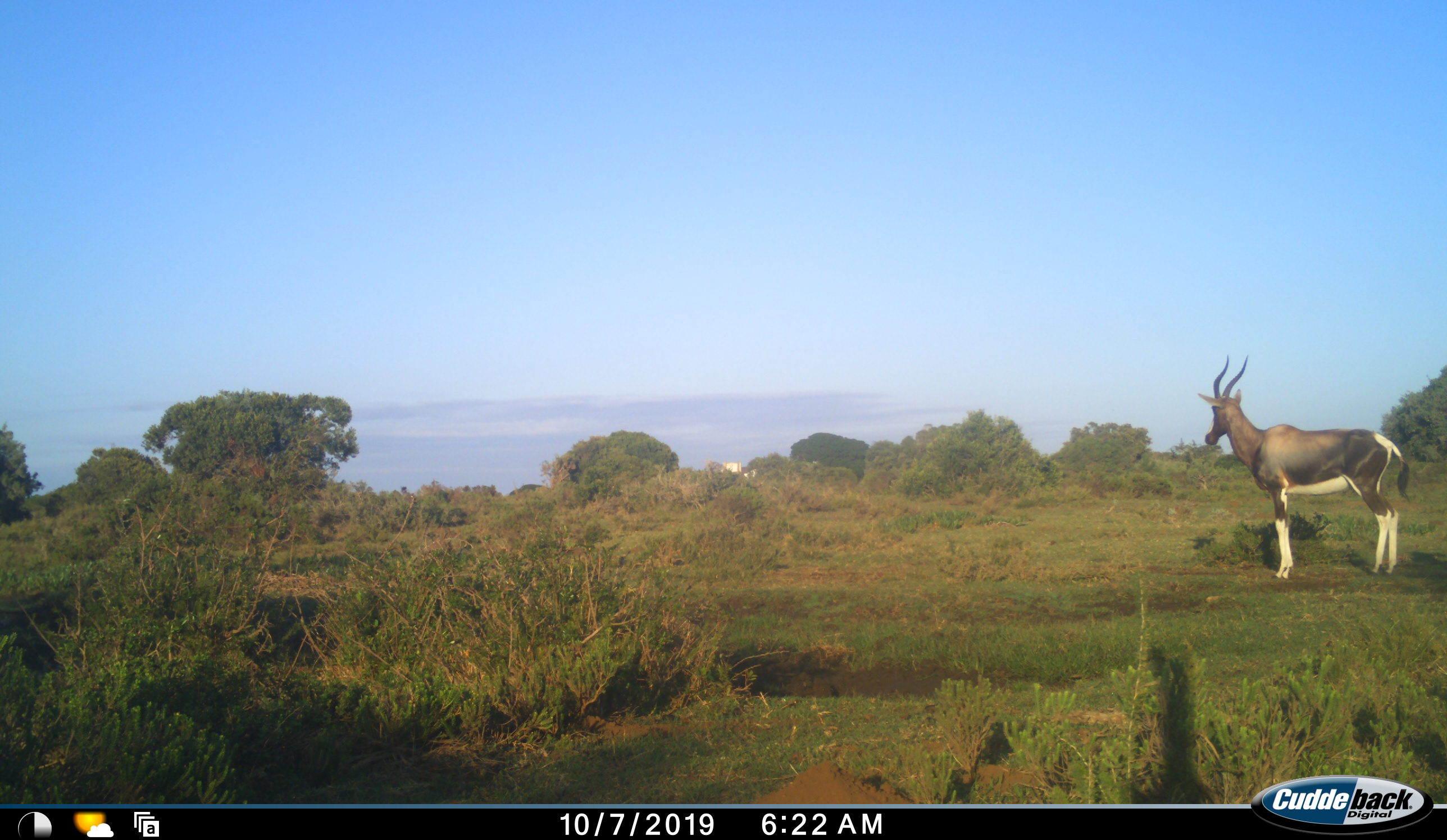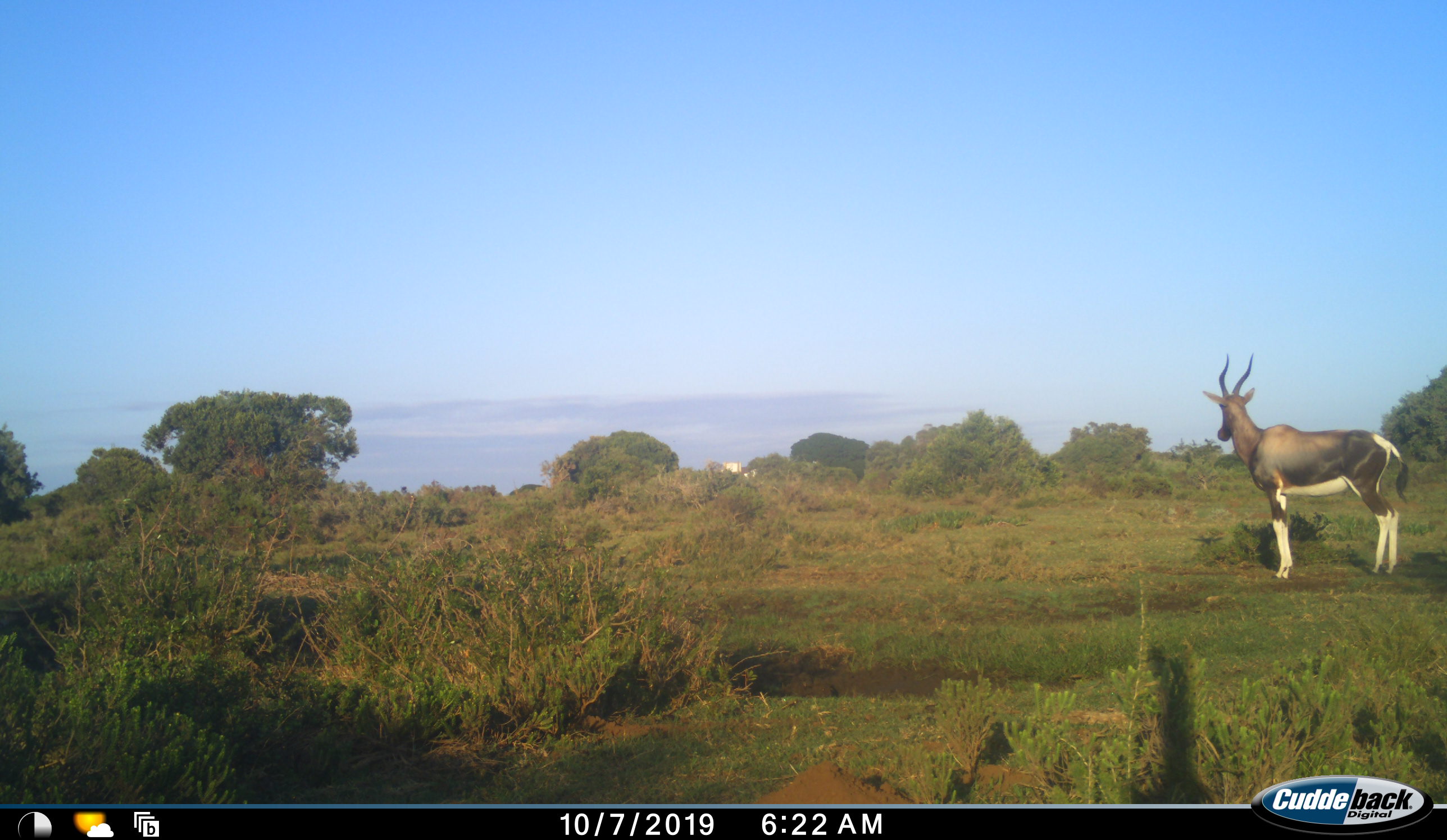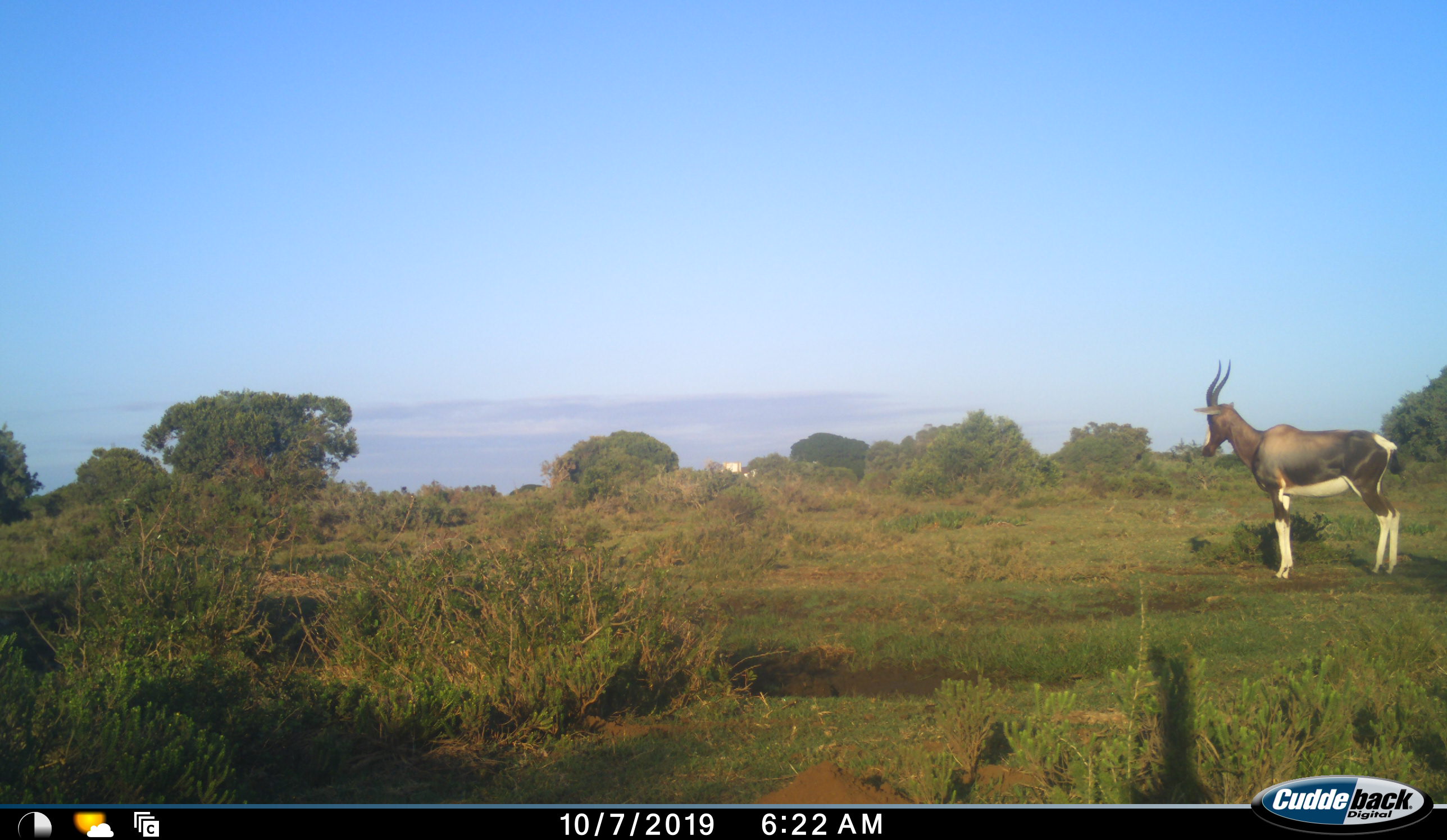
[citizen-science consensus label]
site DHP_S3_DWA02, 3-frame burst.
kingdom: Animalia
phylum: Chordata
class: Mammalia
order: Artiodactyla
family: Bovidae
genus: Damaliscus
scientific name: Damaliscus pygargus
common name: bontebok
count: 1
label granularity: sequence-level